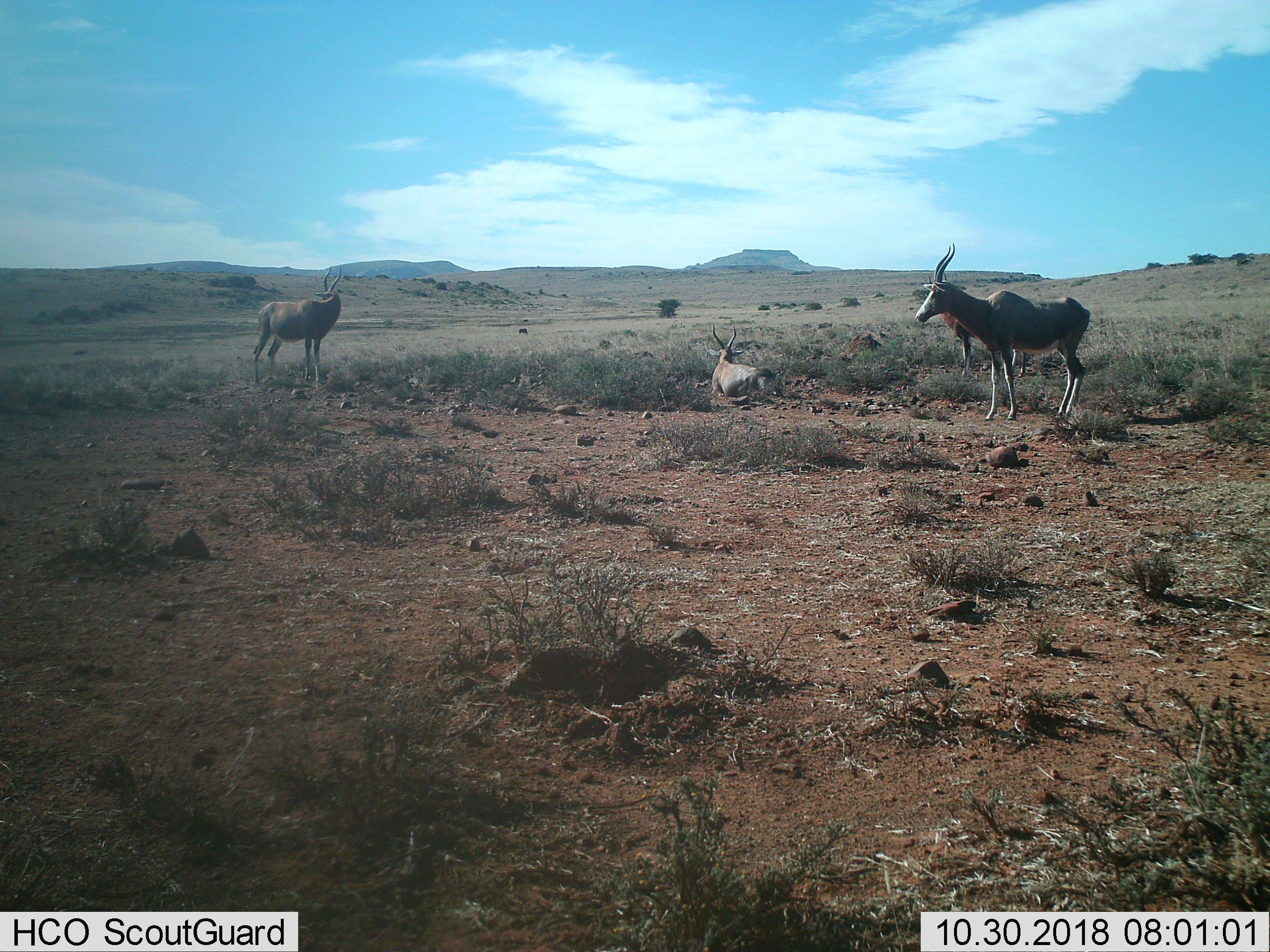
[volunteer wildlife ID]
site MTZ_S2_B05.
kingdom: Animalia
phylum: Chordata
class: Mammalia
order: Artiodactyla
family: Bovidae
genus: Damaliscus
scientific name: Damaliscus pygargus phillipsi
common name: blesbok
Blesbok (Damaliscus pygargus phillipsi), count 4. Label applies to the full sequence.